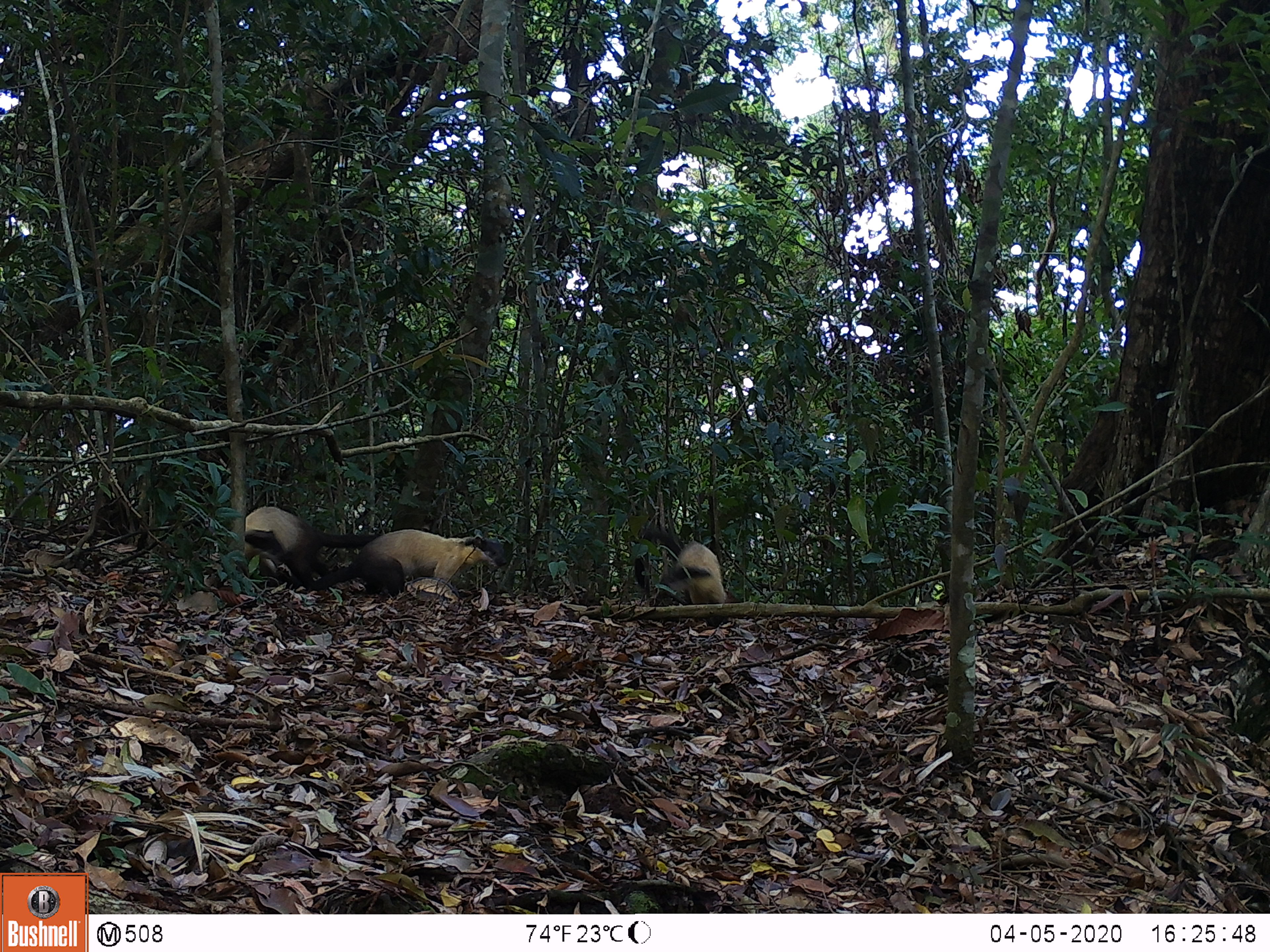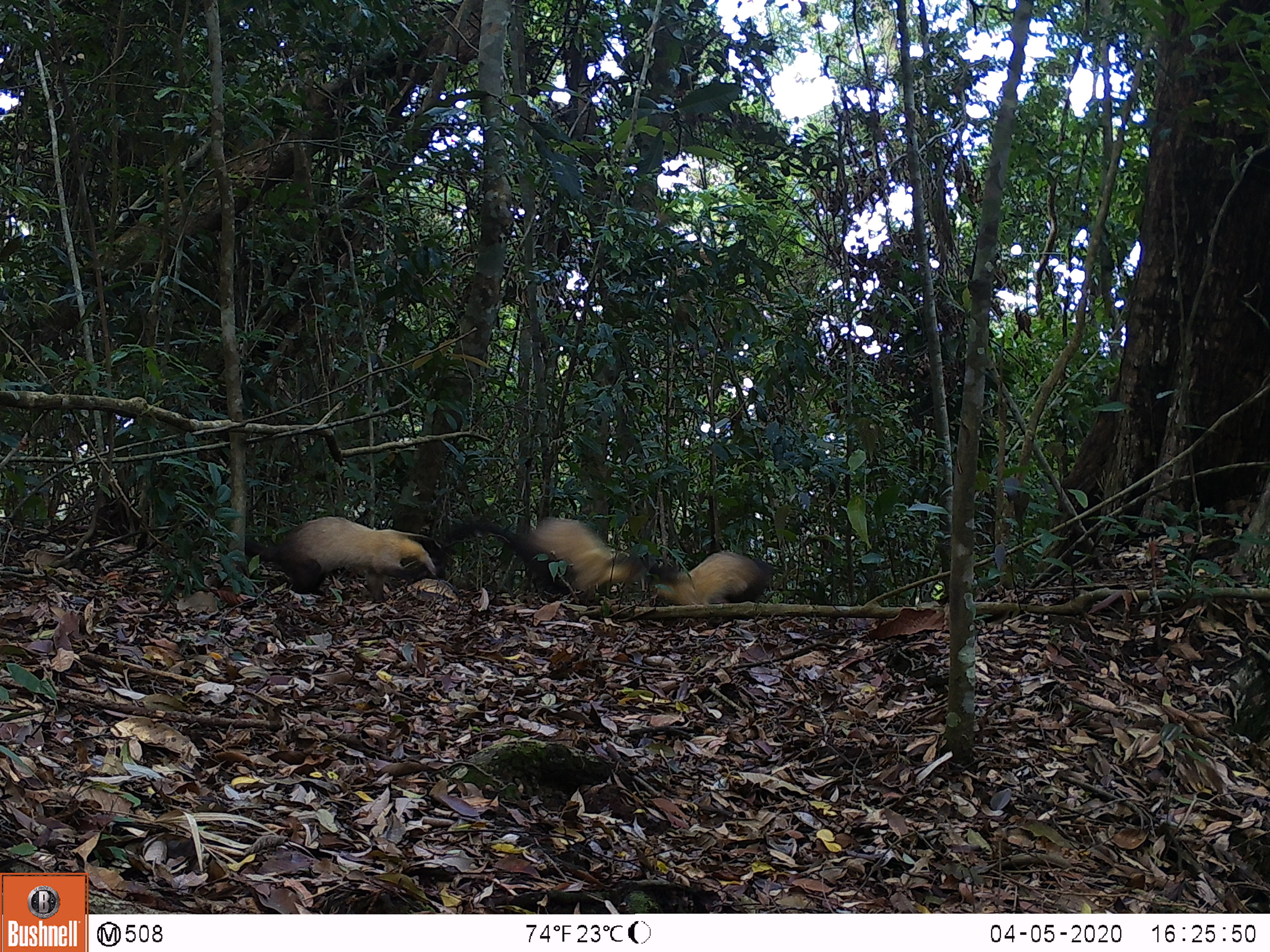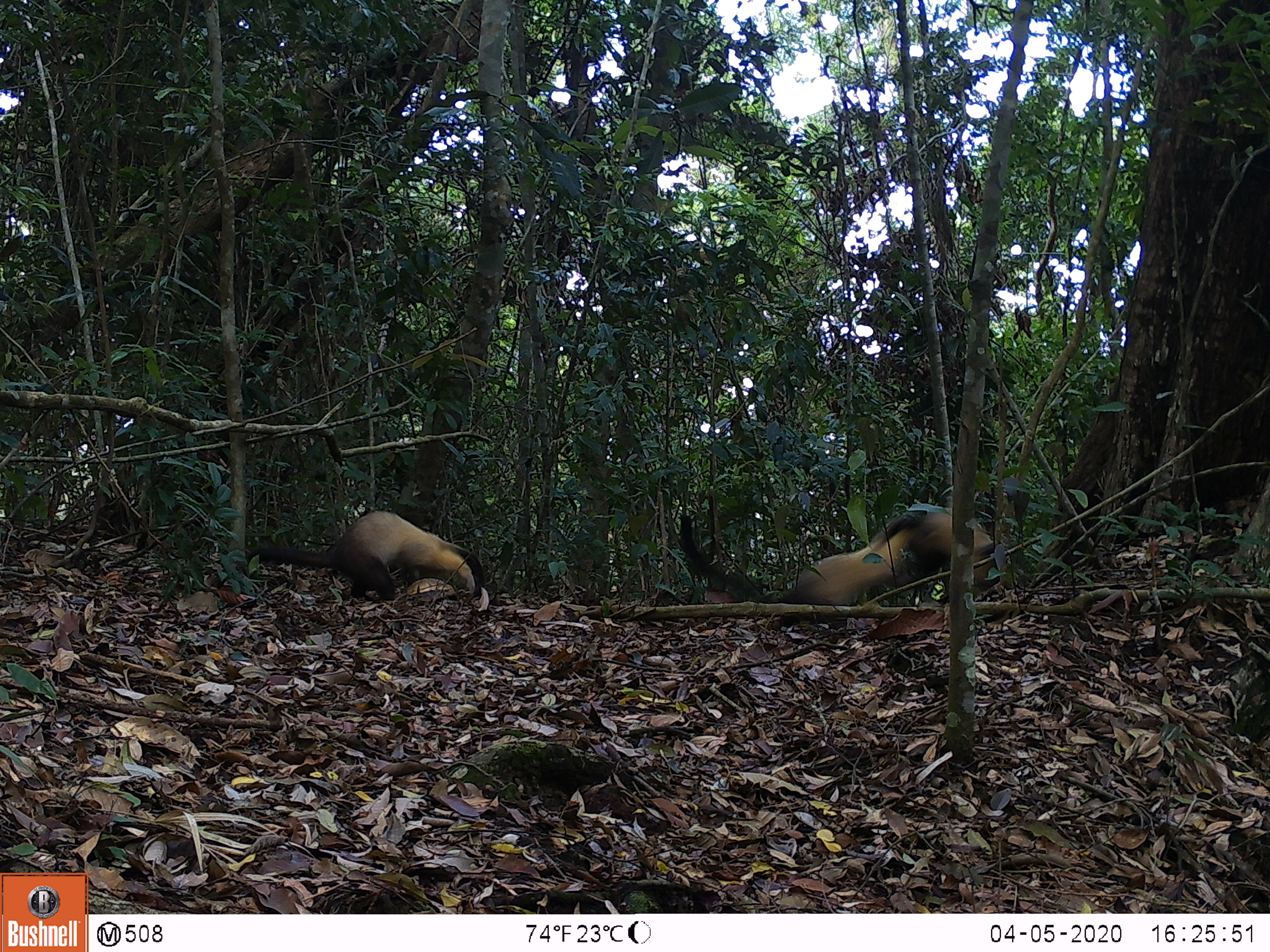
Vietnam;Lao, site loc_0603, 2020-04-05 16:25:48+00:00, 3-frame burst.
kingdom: Animalia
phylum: Chordata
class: Mammalia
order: Carnivora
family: Mustelidae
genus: Martes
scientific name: Martes flavigula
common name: yellow-throated marten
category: yellow throated marten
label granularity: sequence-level